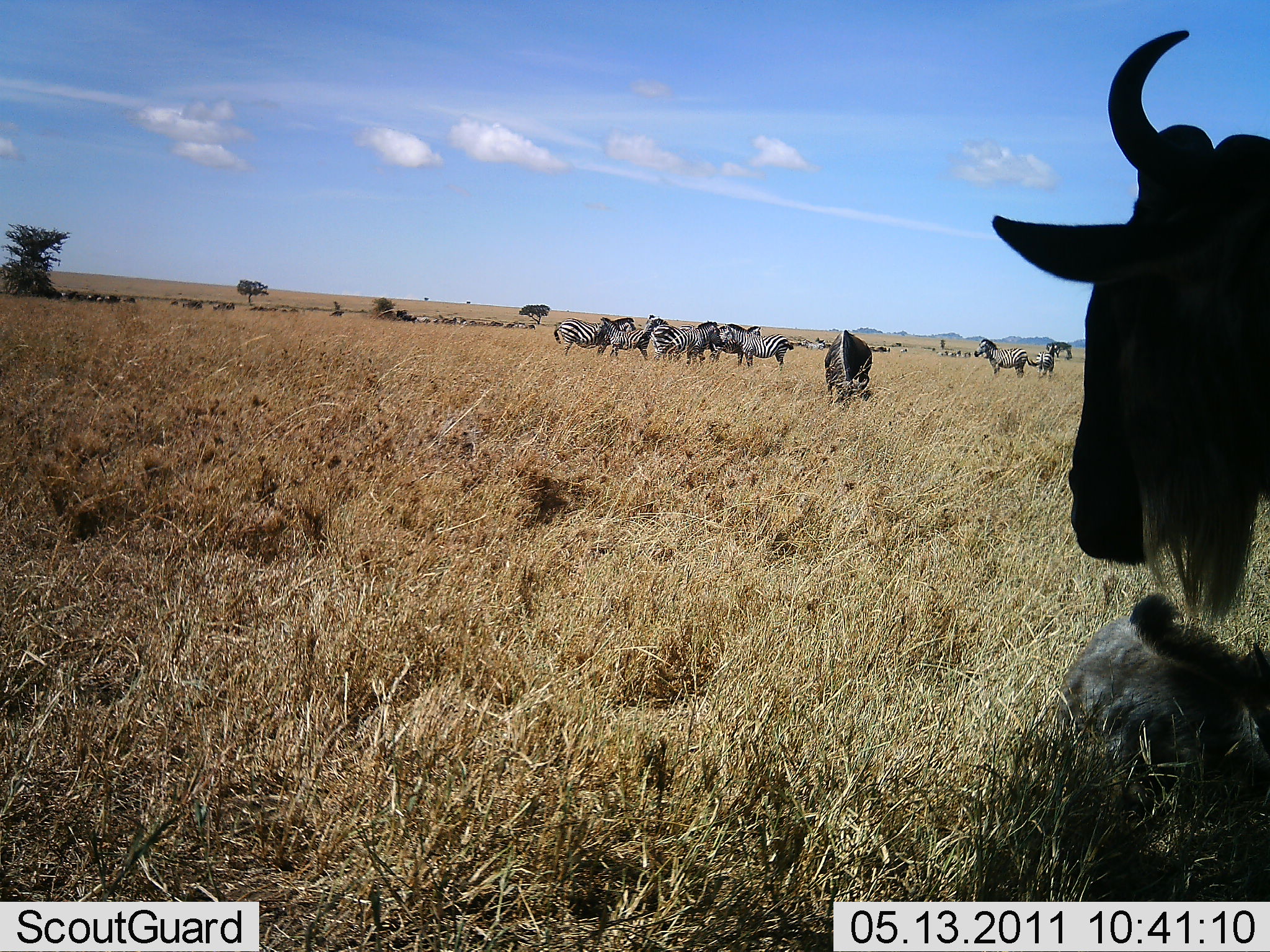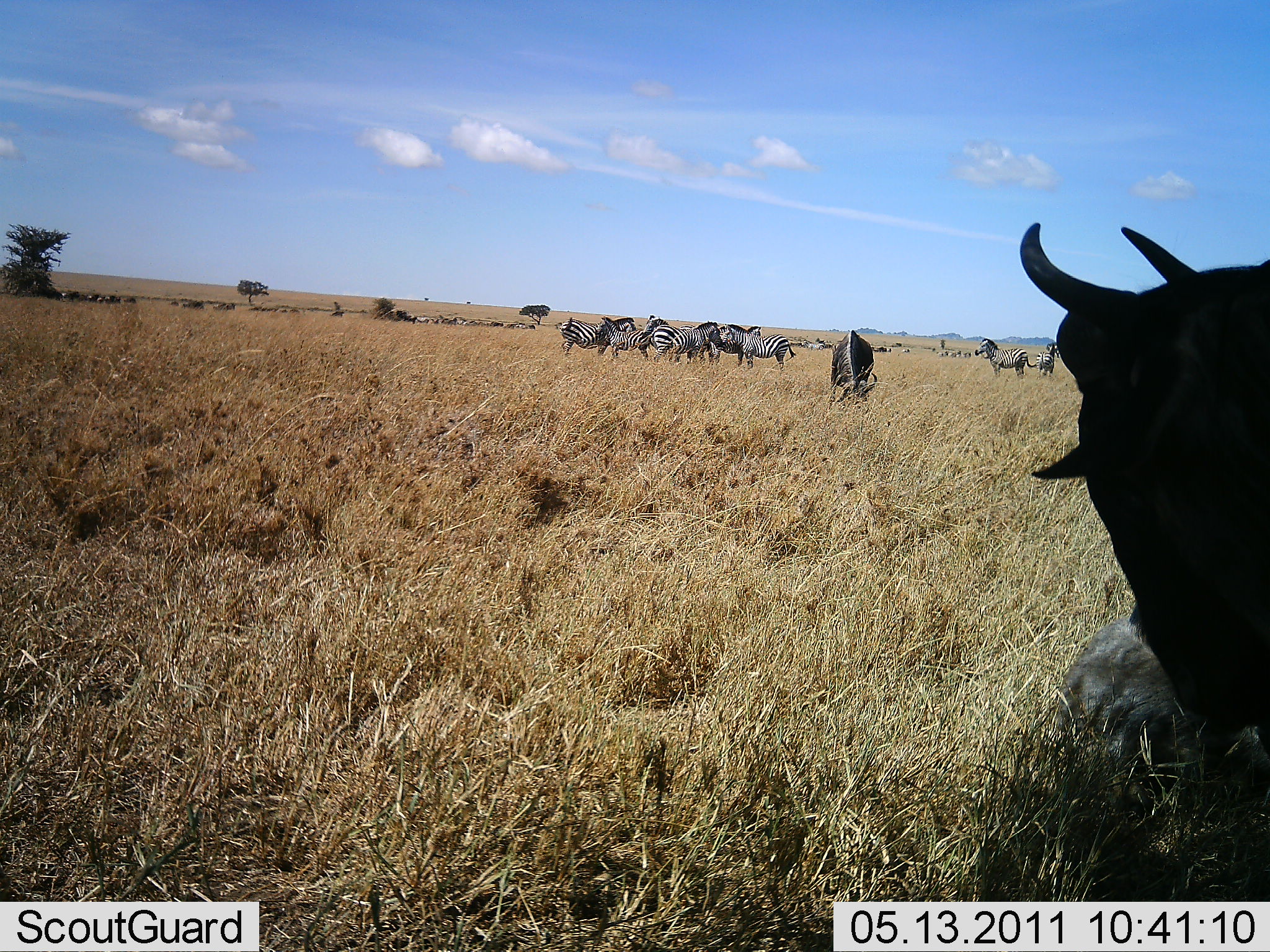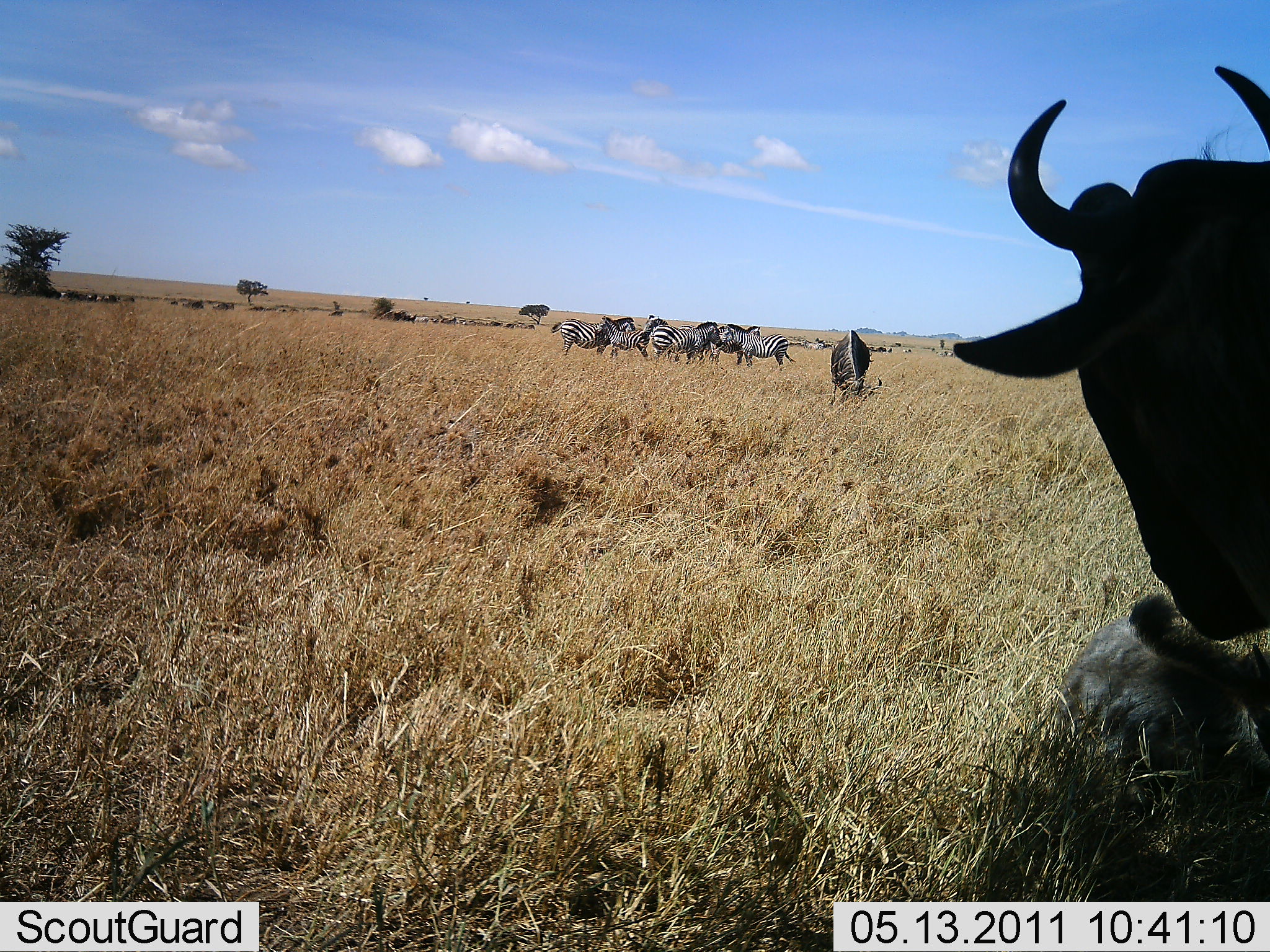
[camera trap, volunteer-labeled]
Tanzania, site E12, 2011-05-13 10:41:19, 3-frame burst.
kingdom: Animalia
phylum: Chordata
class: Mammalia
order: Artiodactyla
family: Bovidae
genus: Connochaetes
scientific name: Connochaetes taurinus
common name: blue wildebeest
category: wildebeest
Wildebeest (blue wildebeest) (Connochaetes taurinus), count 2. Behavior (volunteer vote fractions): standing 38%, resting 31%, moving 0%, interacting 0%. Young present (vote fraction): 8%. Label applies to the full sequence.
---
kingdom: Animalia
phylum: Chordata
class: Mammalia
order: Perissodactyla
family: Equidae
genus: Equus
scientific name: Equus quagga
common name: plains zebra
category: zebra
Zebra (plains zebra) (Equus quagga), count 11-50. Behavior (volunteer vote fractions): standing 80%, resting 7%, moving 13%, interacting 13%. Young present (vote fraction): 0%. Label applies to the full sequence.